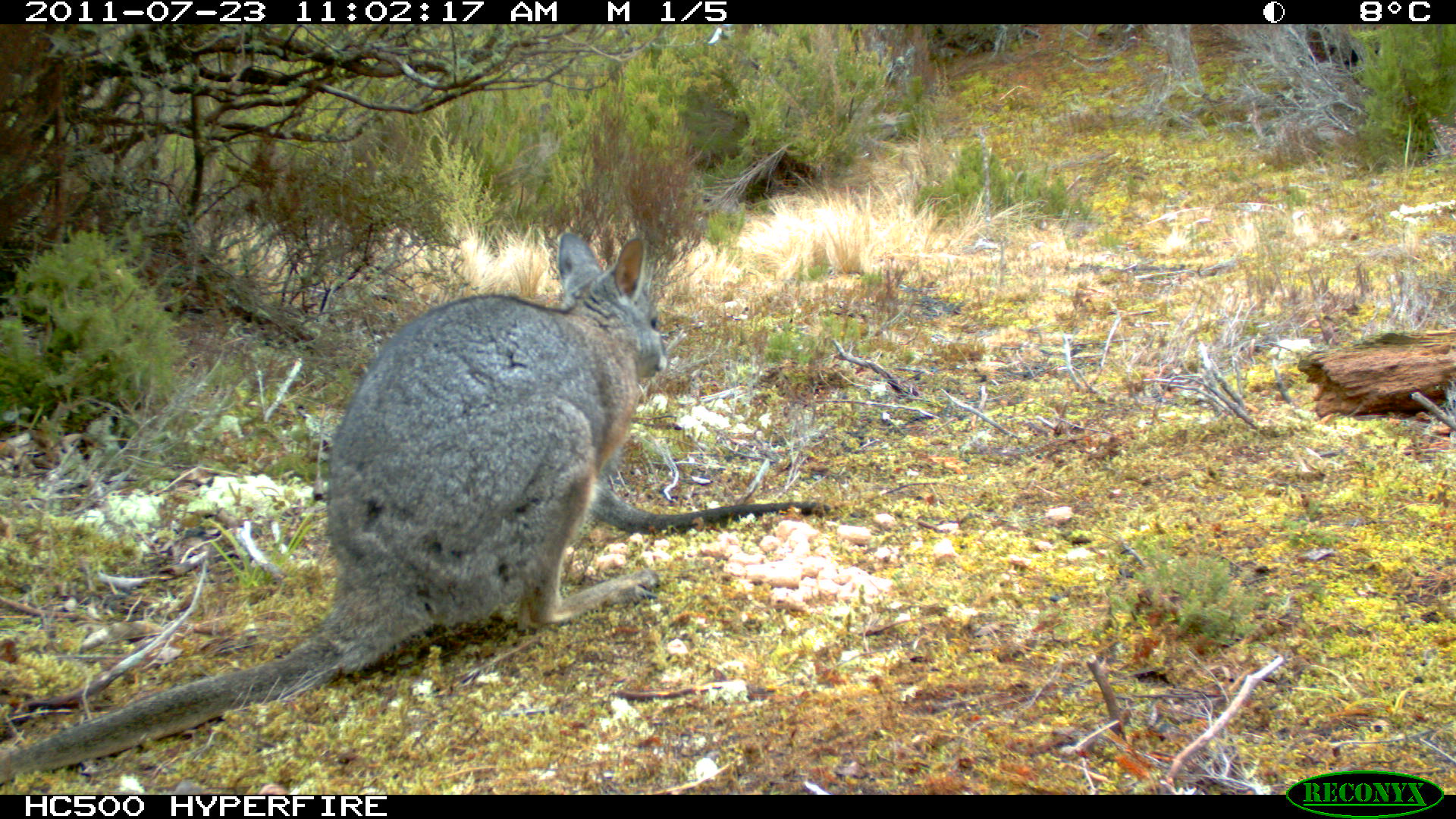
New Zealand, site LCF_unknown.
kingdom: Animalia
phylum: Chordata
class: Mammalia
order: Diprotodontia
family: Macropodidae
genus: Notamacropus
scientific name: Notamacropus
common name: wallaby